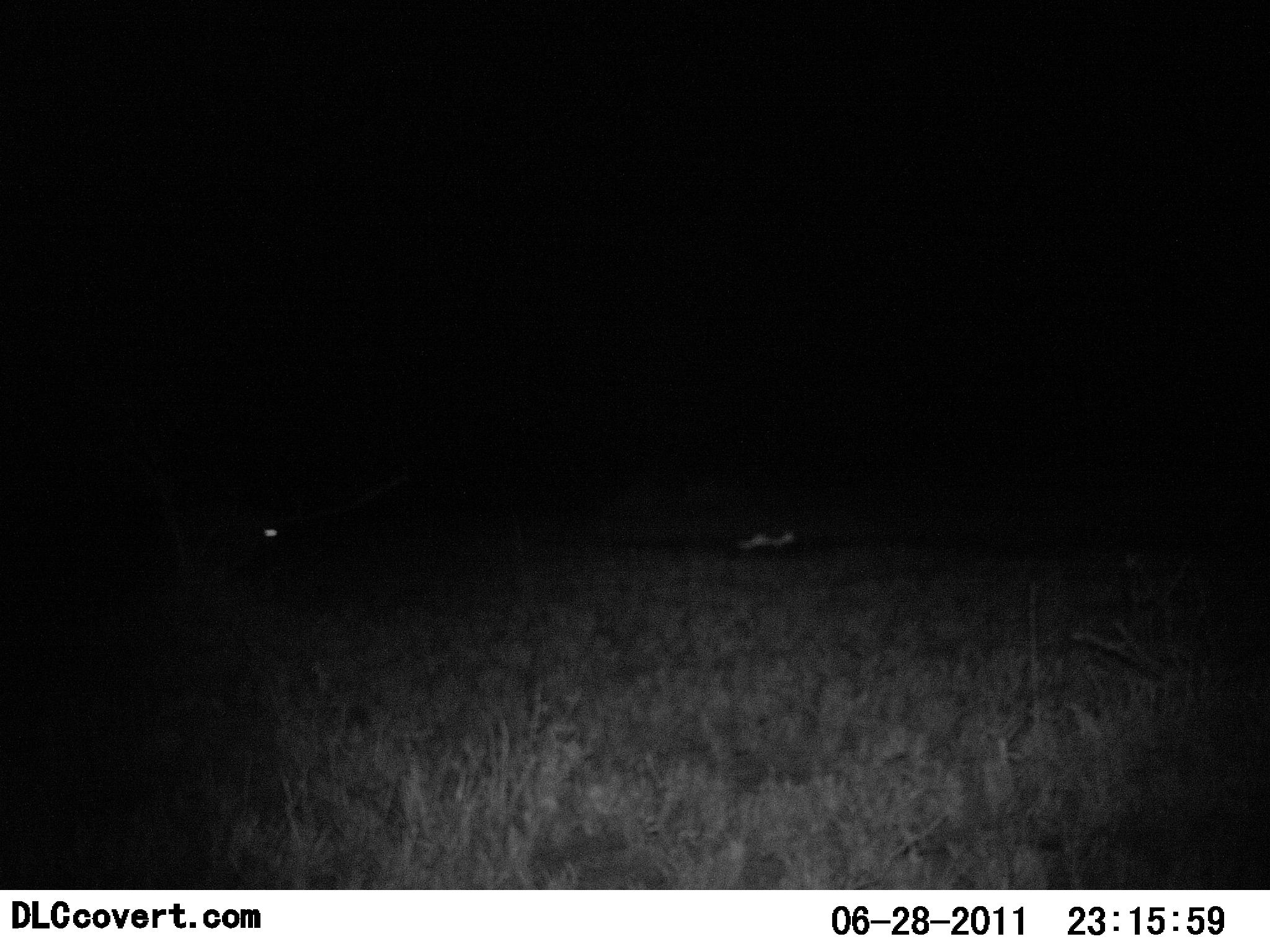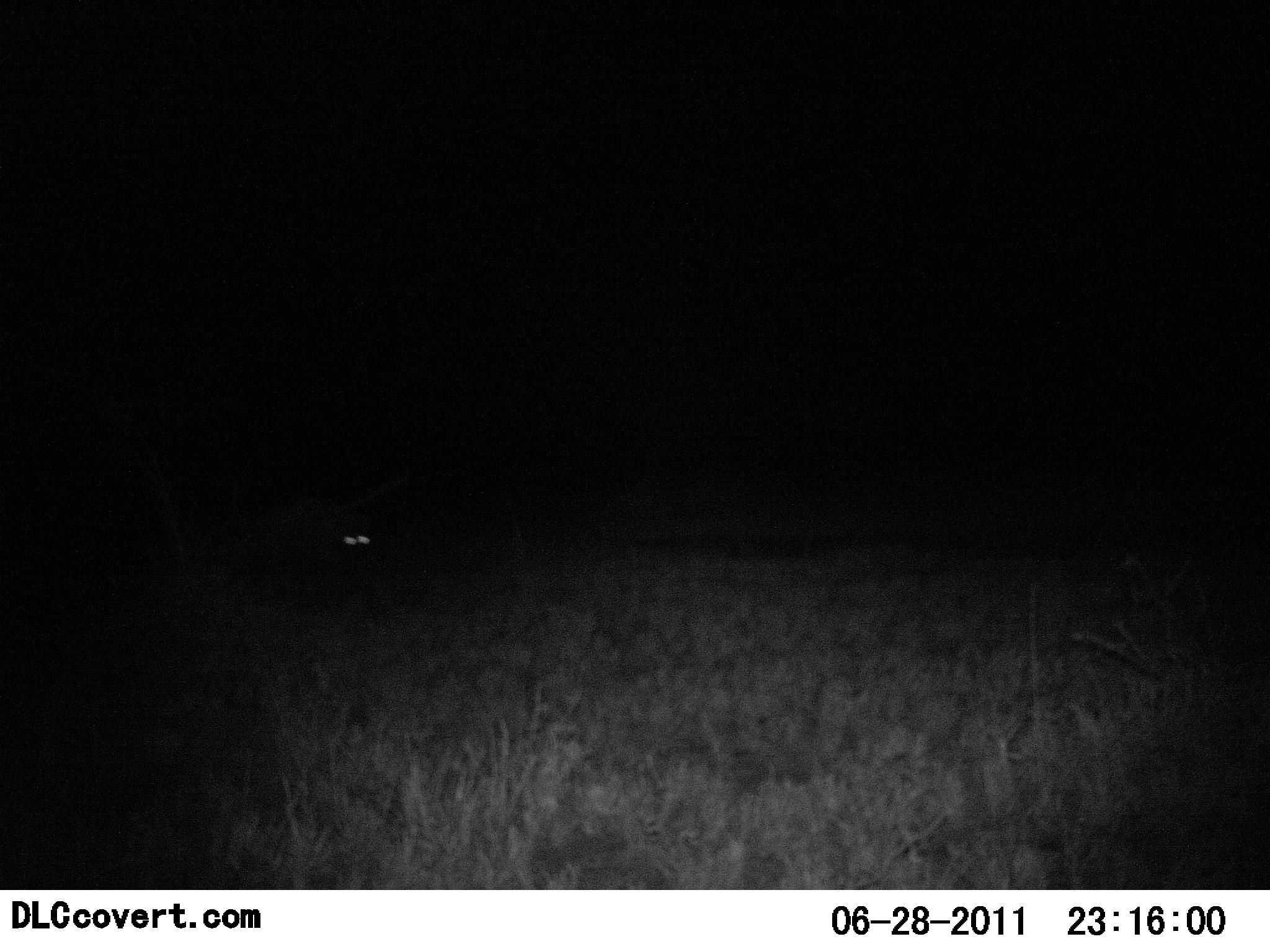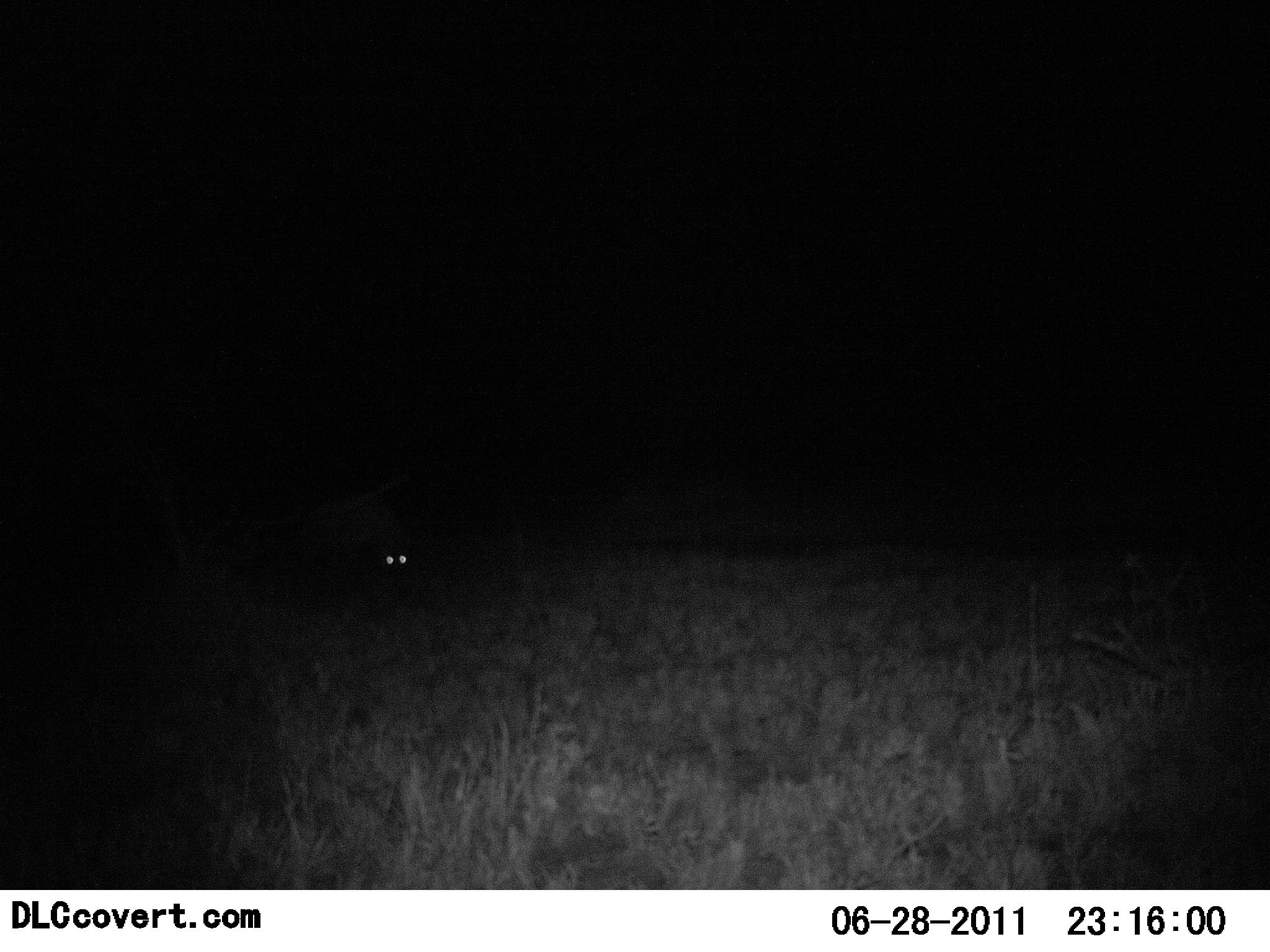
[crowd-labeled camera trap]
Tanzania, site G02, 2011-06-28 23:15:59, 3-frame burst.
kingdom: Animalia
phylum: Chordata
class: Mammalia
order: Carnivora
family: Hyaenidae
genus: Crocuta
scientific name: Crocuta crocuta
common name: spotted hyena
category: hyenaspotted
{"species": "hyenaspotted (spotted hyena) (Crocuta crocuta)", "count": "1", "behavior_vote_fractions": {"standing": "12%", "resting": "0%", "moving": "88%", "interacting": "0%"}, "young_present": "0%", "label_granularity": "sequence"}